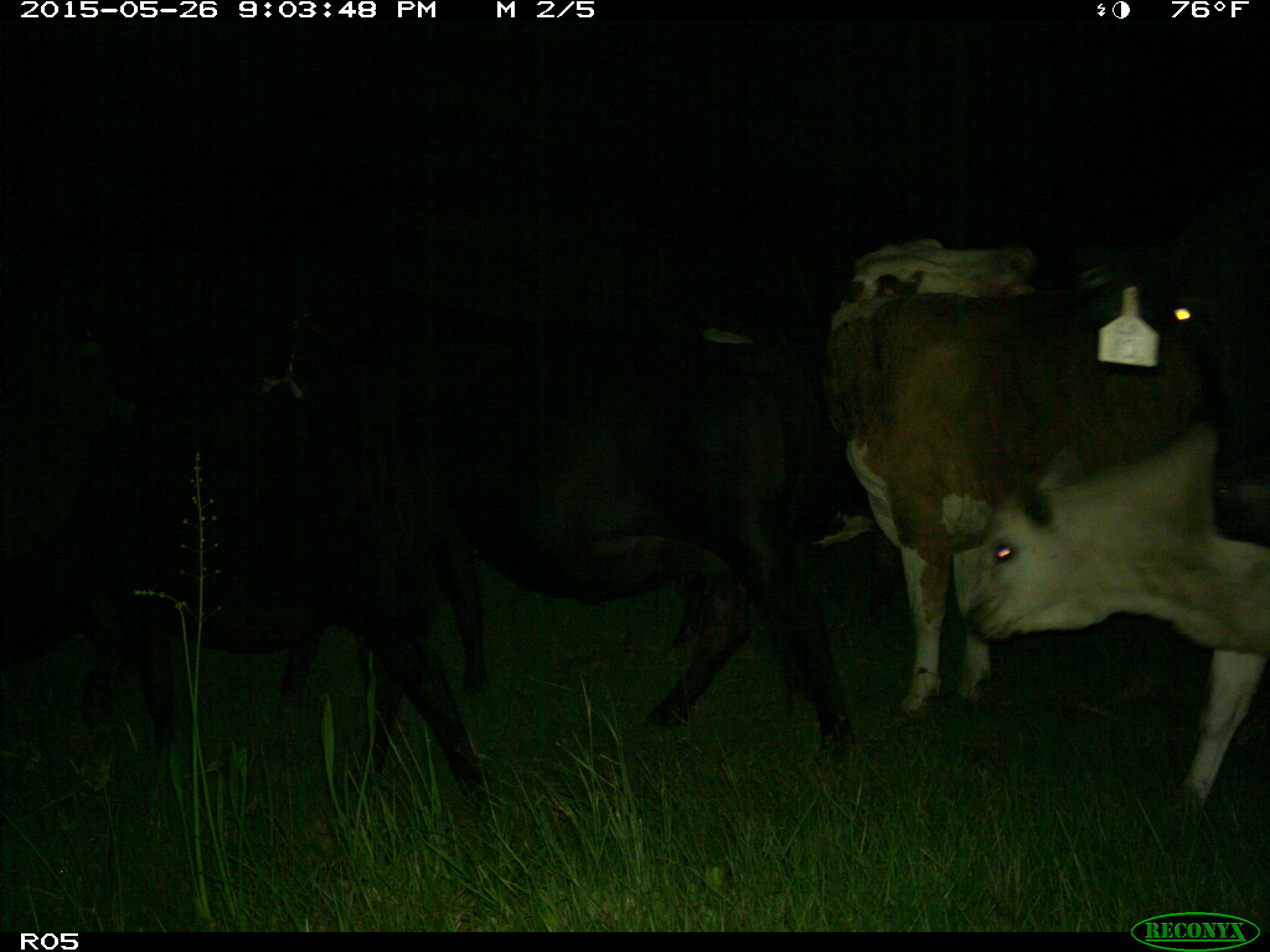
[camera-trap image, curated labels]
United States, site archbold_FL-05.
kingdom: Animalia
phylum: Chordata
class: Mammalia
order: Artiodactyla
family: Bovidae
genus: Bos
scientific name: Bos taurus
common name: domestic cow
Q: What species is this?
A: Bos taurus (domestic cow).